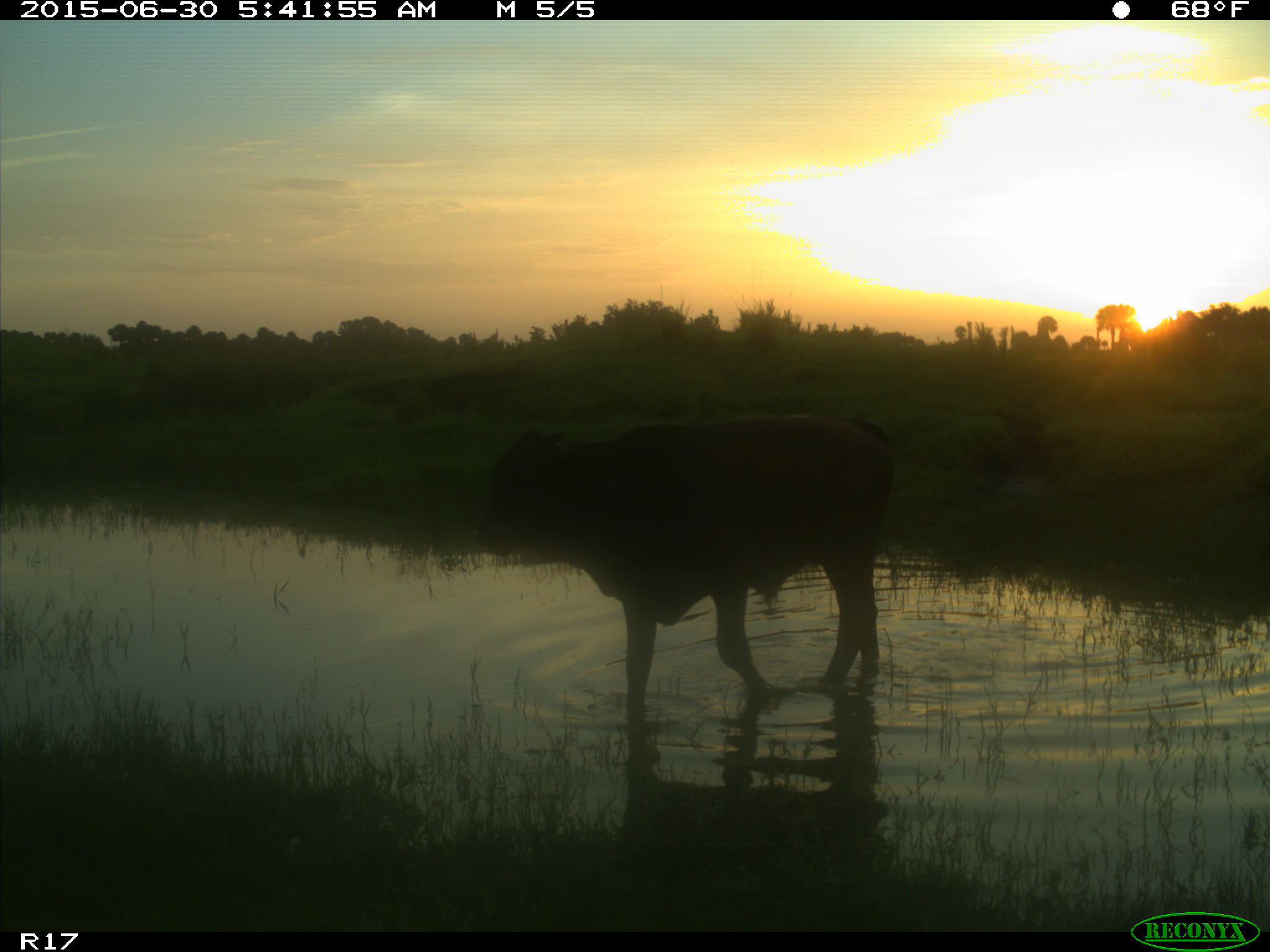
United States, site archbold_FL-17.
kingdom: Animalia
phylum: Chordata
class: Mammalia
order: Artiodactyla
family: Bovidae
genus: Bos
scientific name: Bos taurus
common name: domestic cow